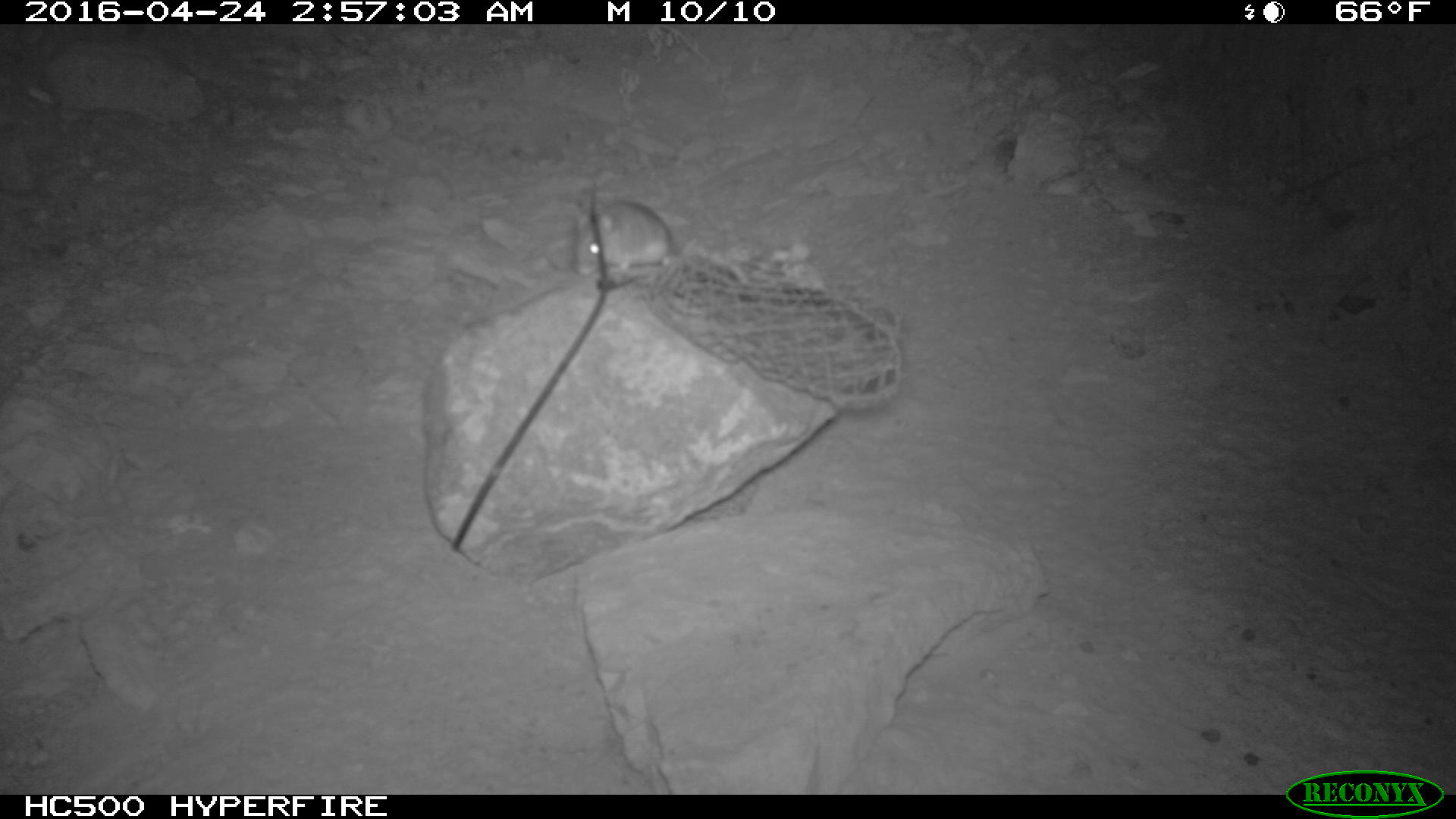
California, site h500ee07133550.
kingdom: Animalia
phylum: Chordata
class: Mammalia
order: Rodentia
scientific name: Rodentia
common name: rodent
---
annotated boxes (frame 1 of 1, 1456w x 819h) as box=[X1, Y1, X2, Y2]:
rodent: box=[573, 191, 752, 288]